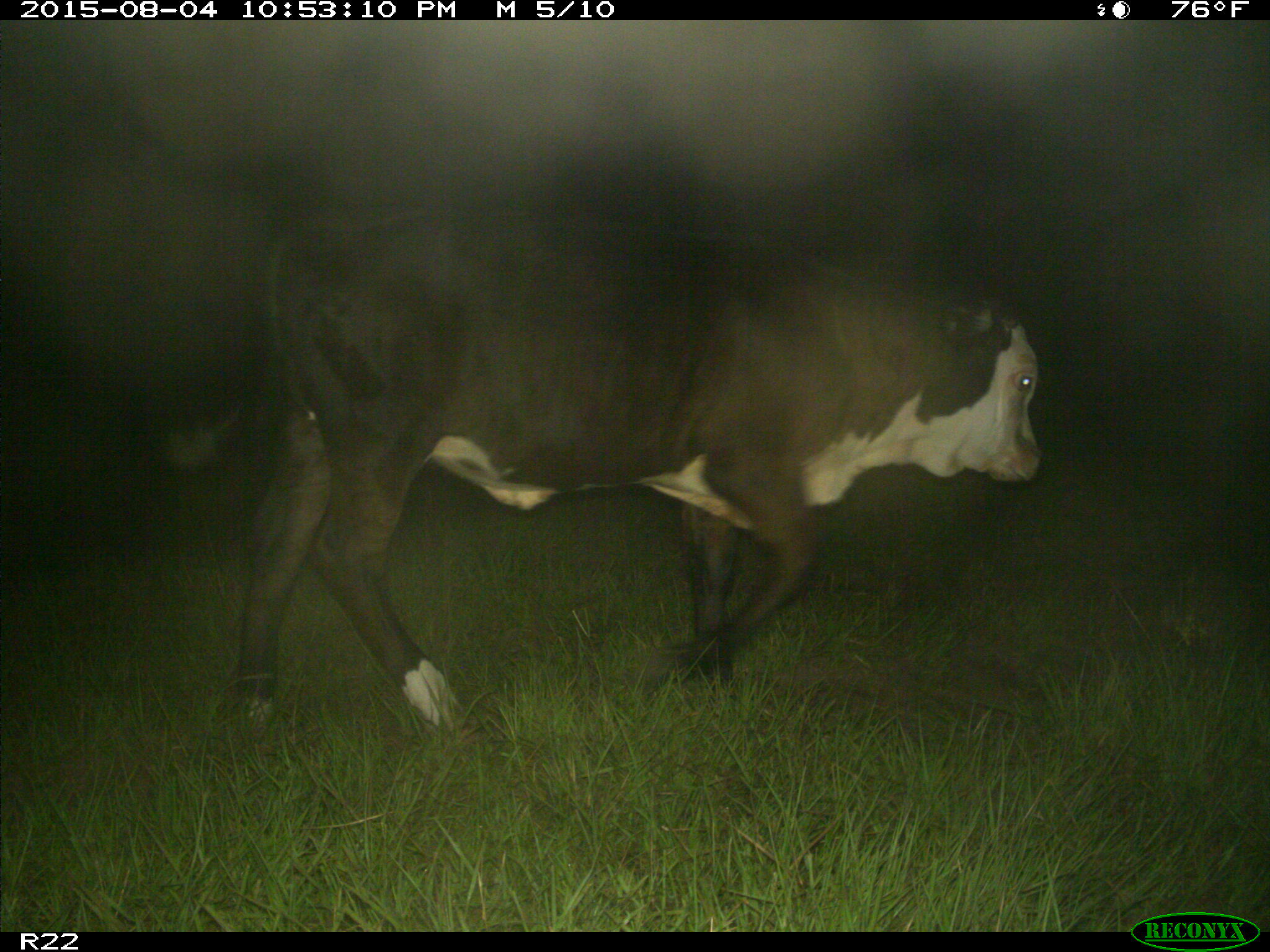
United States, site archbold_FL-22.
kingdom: Animalia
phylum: Chordata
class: Mammalia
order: Artiodactyla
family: Bovidae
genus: Bos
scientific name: Bos taurus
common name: domestic cow